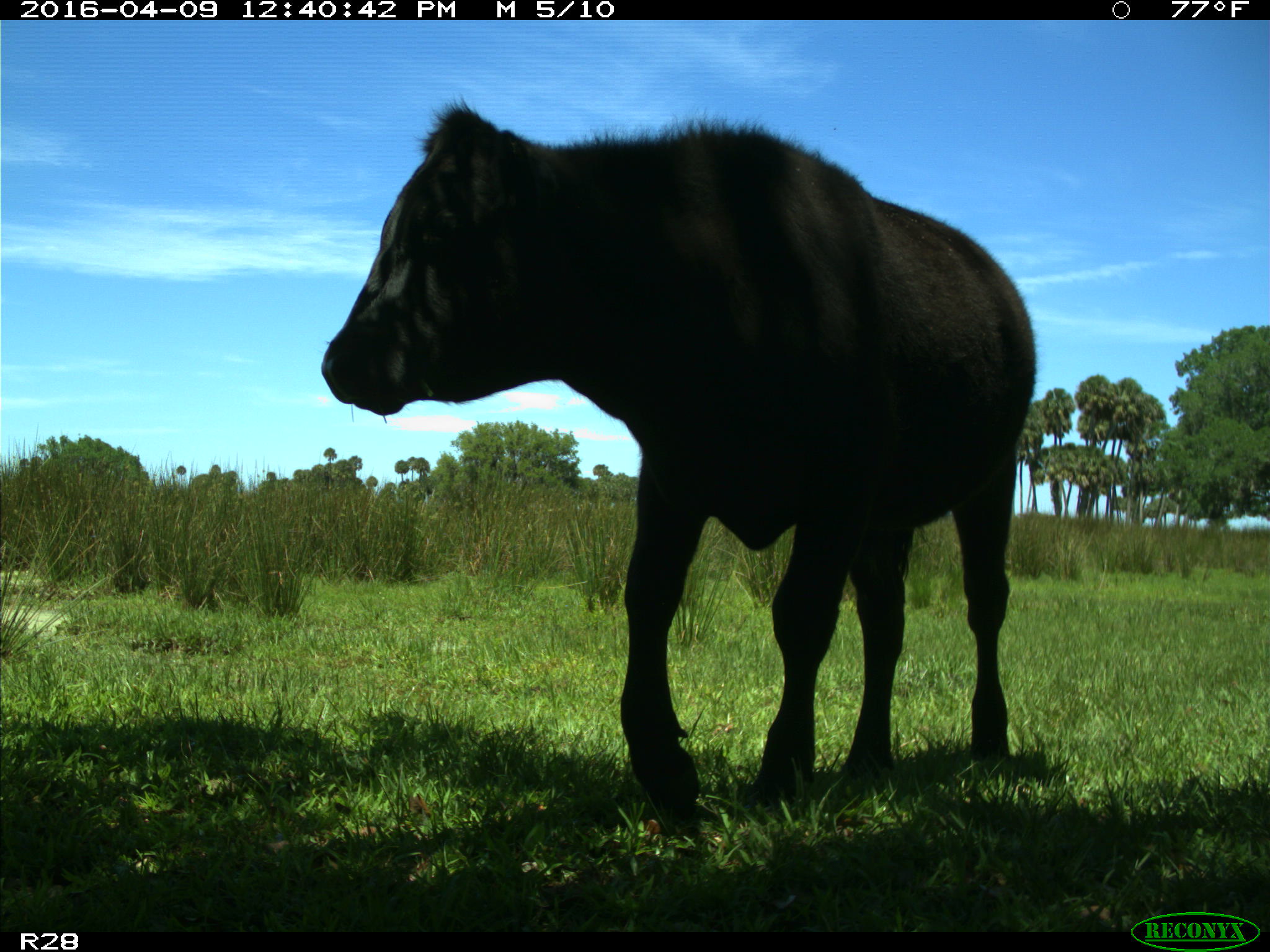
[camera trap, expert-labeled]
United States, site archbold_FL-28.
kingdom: Animalia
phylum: Chordata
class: Mammalia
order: Artiodactyla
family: Bovidae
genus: Bos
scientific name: Bos taurus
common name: domestic cow